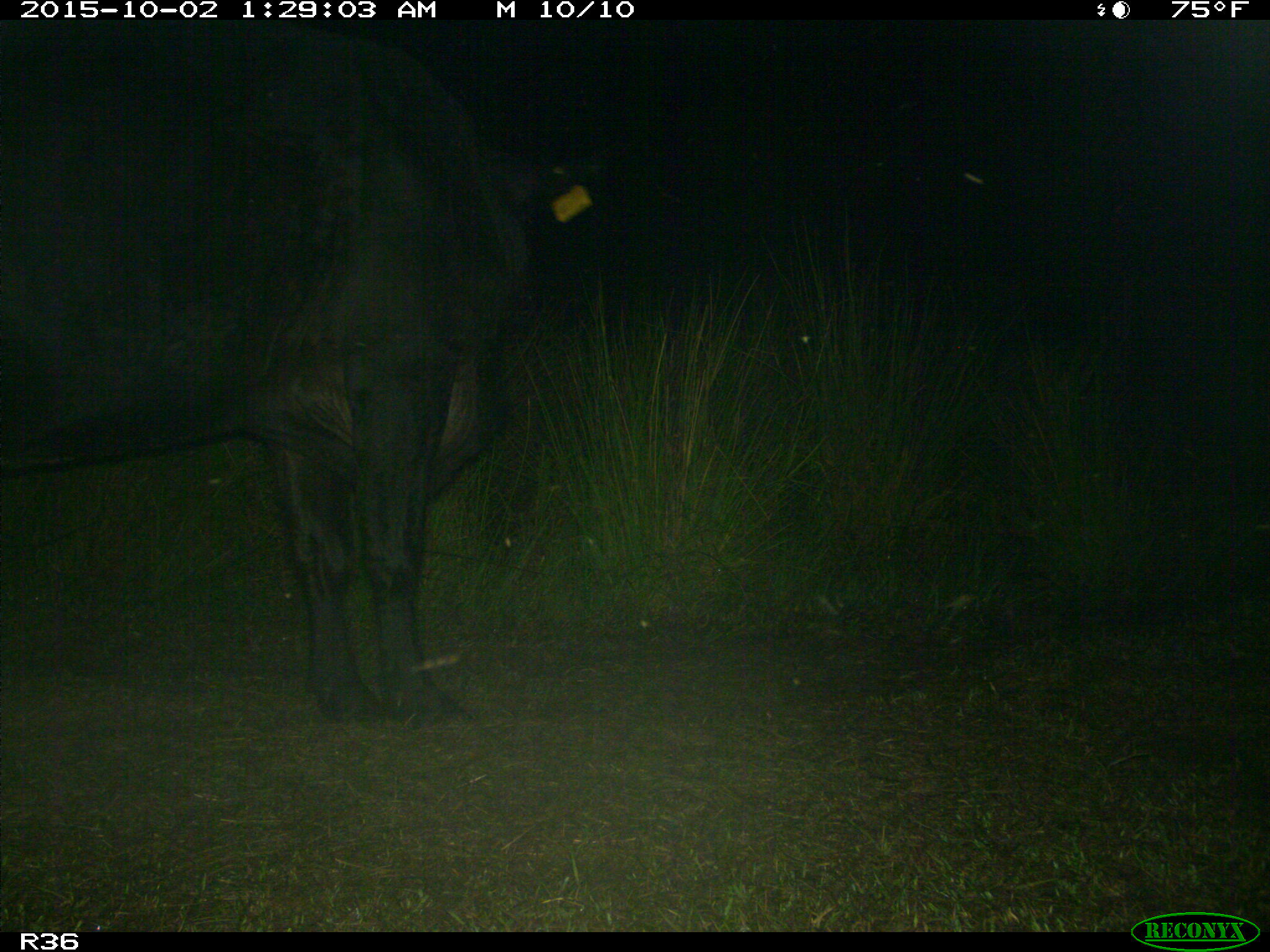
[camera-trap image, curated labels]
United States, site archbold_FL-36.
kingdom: Animalia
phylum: Chordata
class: Mammalia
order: Artiodactyla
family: Bovidae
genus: Bos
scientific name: Bos taurus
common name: domestic cow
Bos taurus (domestic cow).